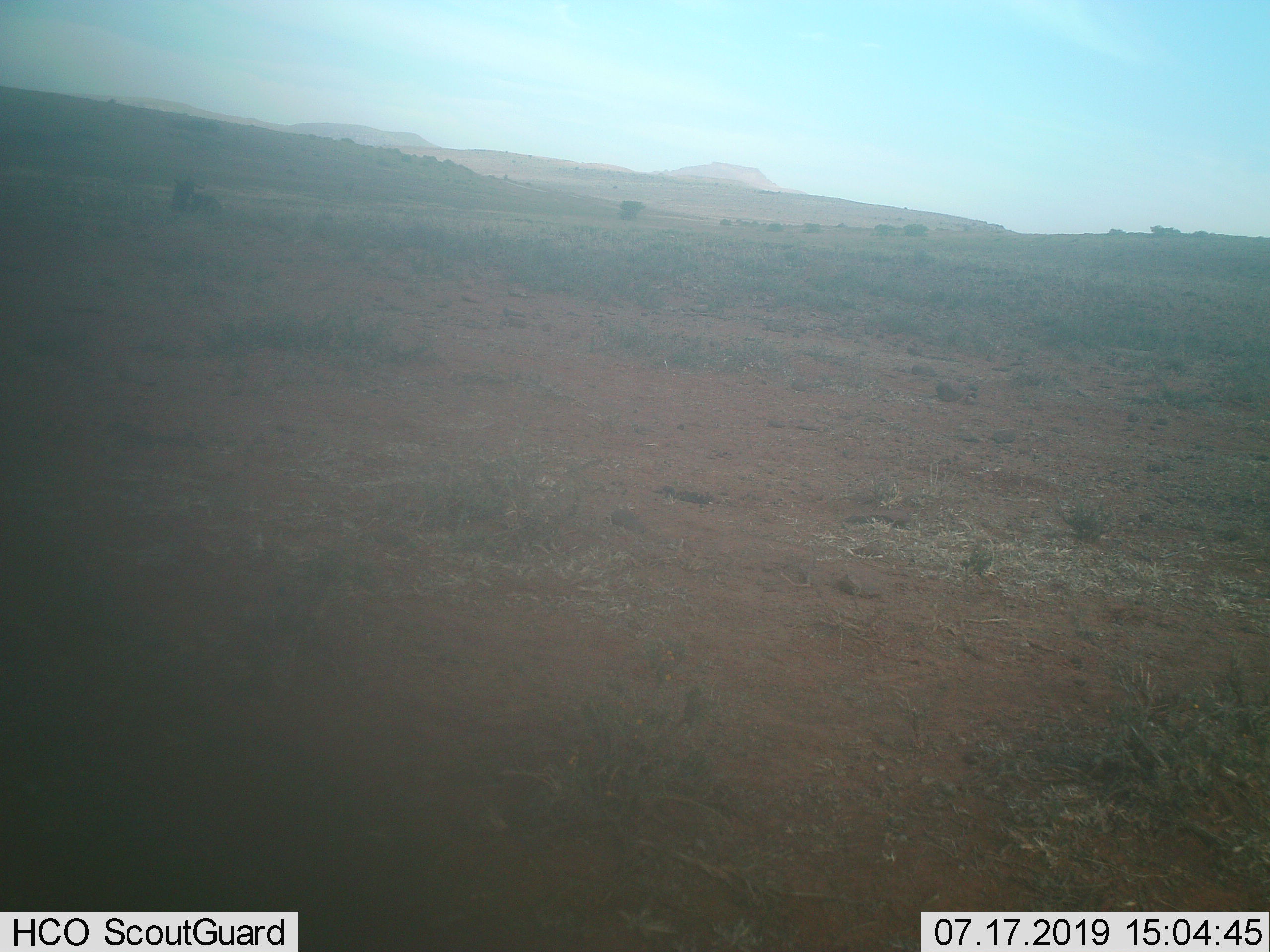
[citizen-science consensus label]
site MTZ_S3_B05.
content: unidentified animal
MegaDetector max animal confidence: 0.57